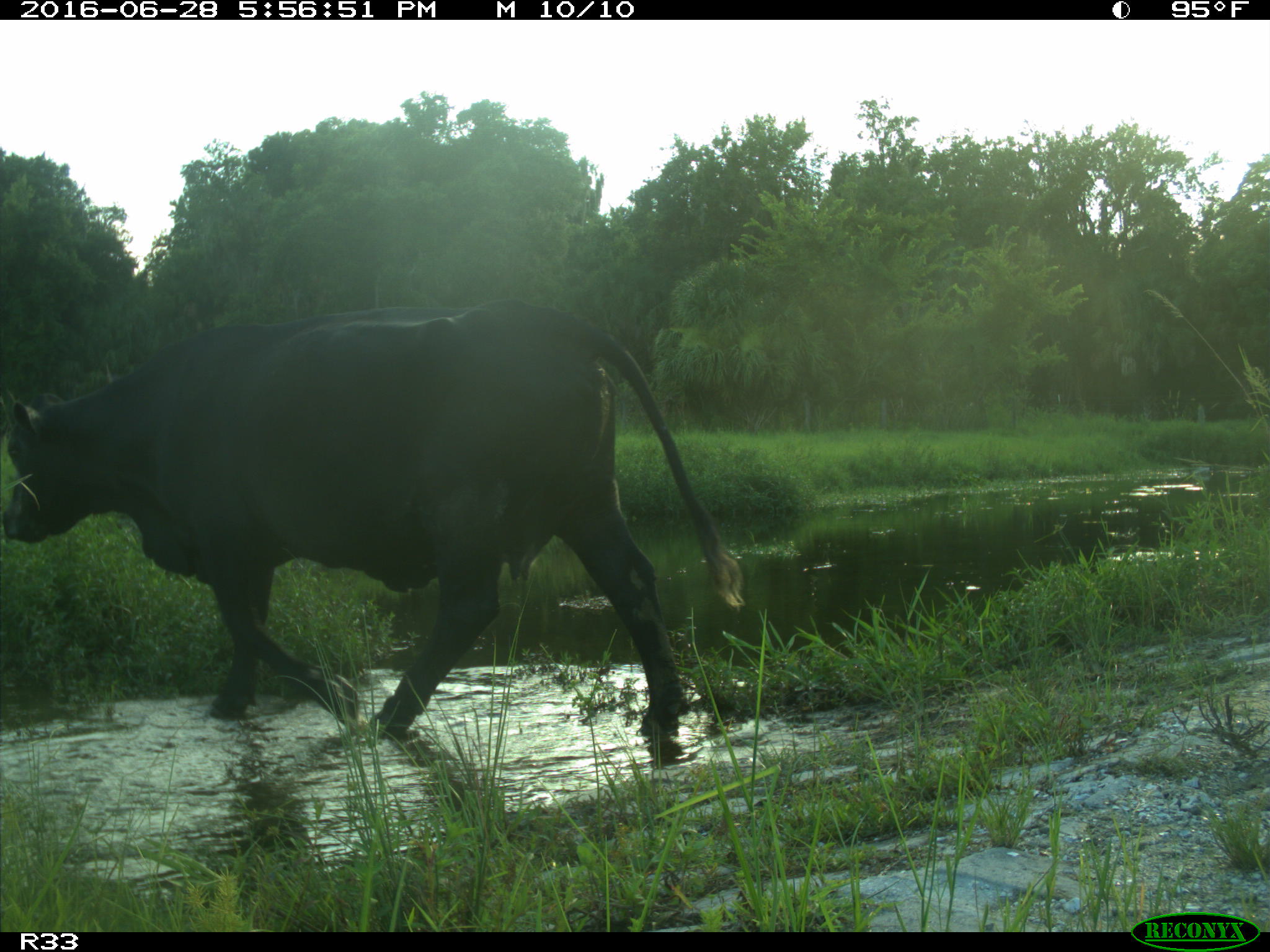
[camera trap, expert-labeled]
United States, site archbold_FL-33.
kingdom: Animalia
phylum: Chordata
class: Mammalia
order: Artiodactyla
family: Bovidae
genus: Bos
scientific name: Bos taurus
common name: domestic cow